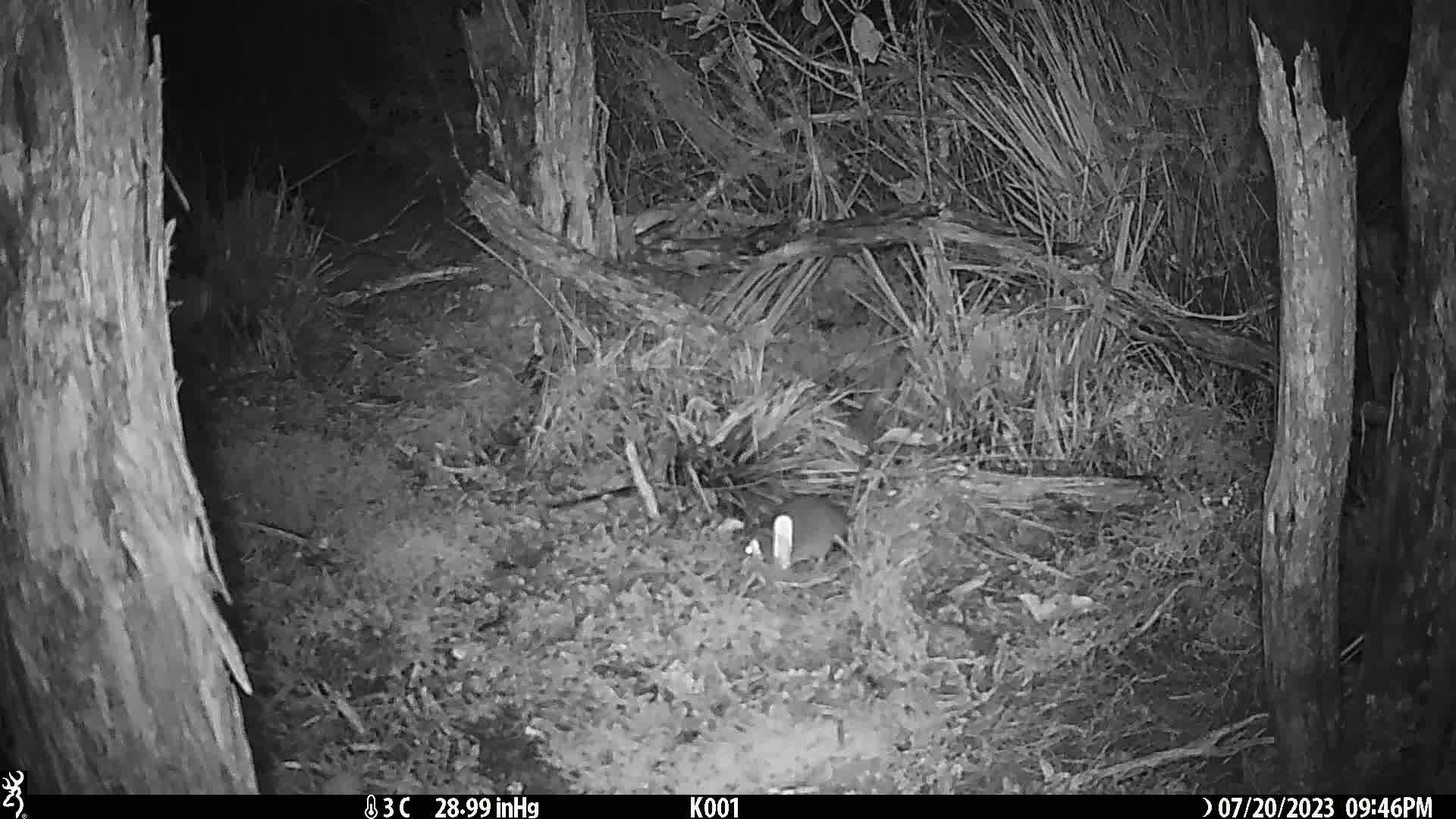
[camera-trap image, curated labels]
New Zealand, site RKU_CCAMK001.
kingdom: Animalia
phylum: Chordata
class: Mammalia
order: Rodentia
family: Muridae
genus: Rattus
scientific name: Rattus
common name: rat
Rat (Rattus).